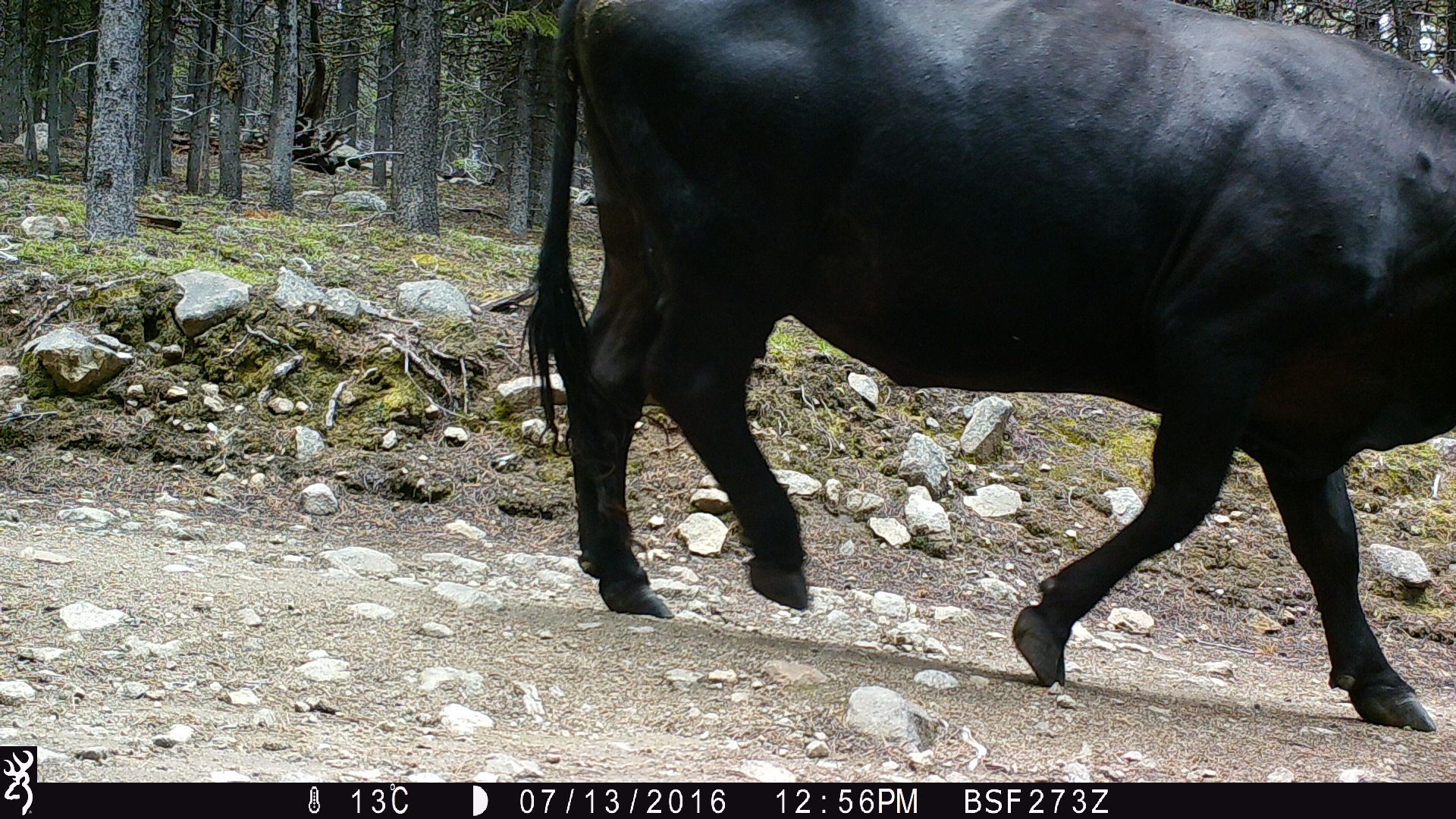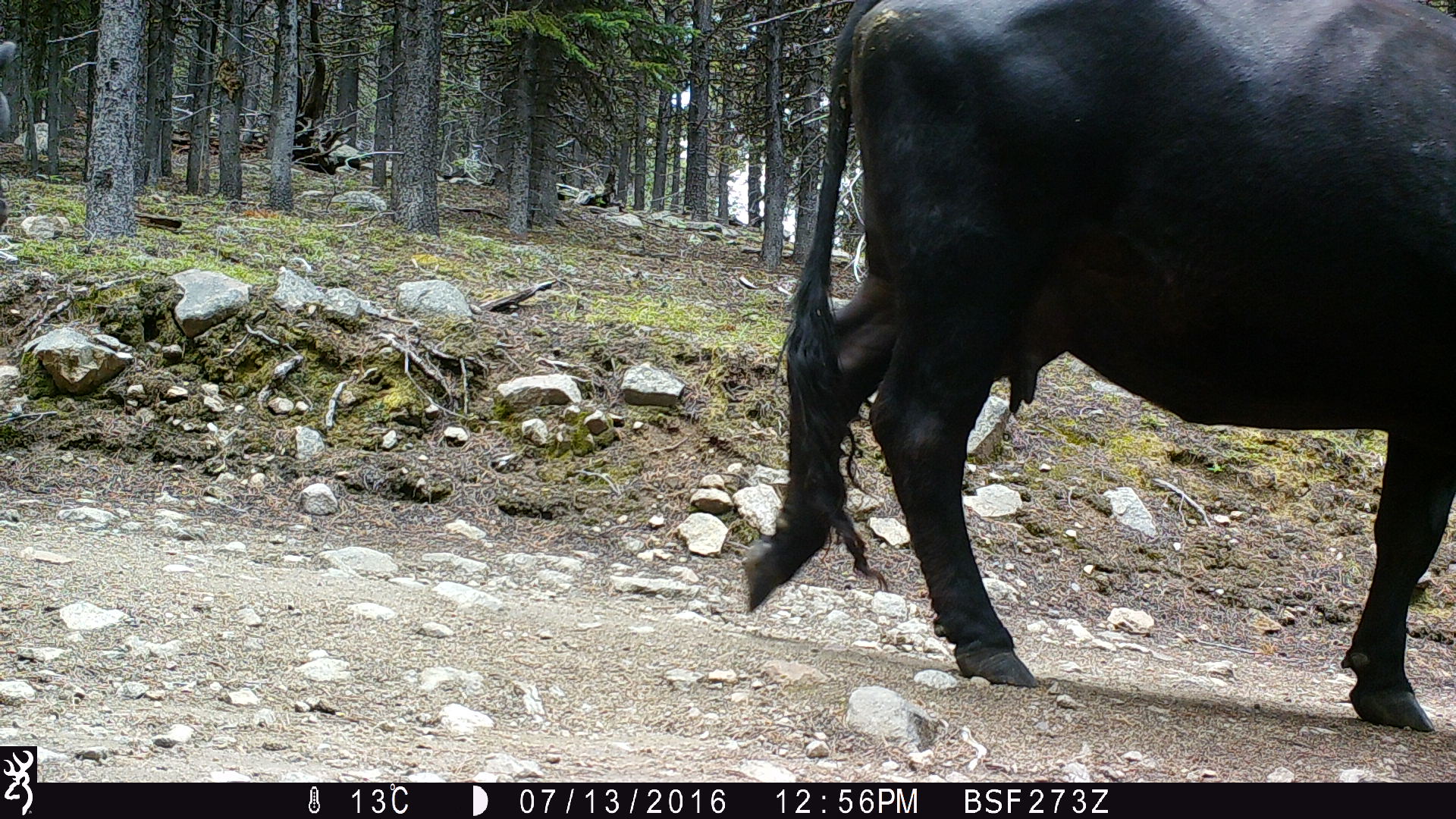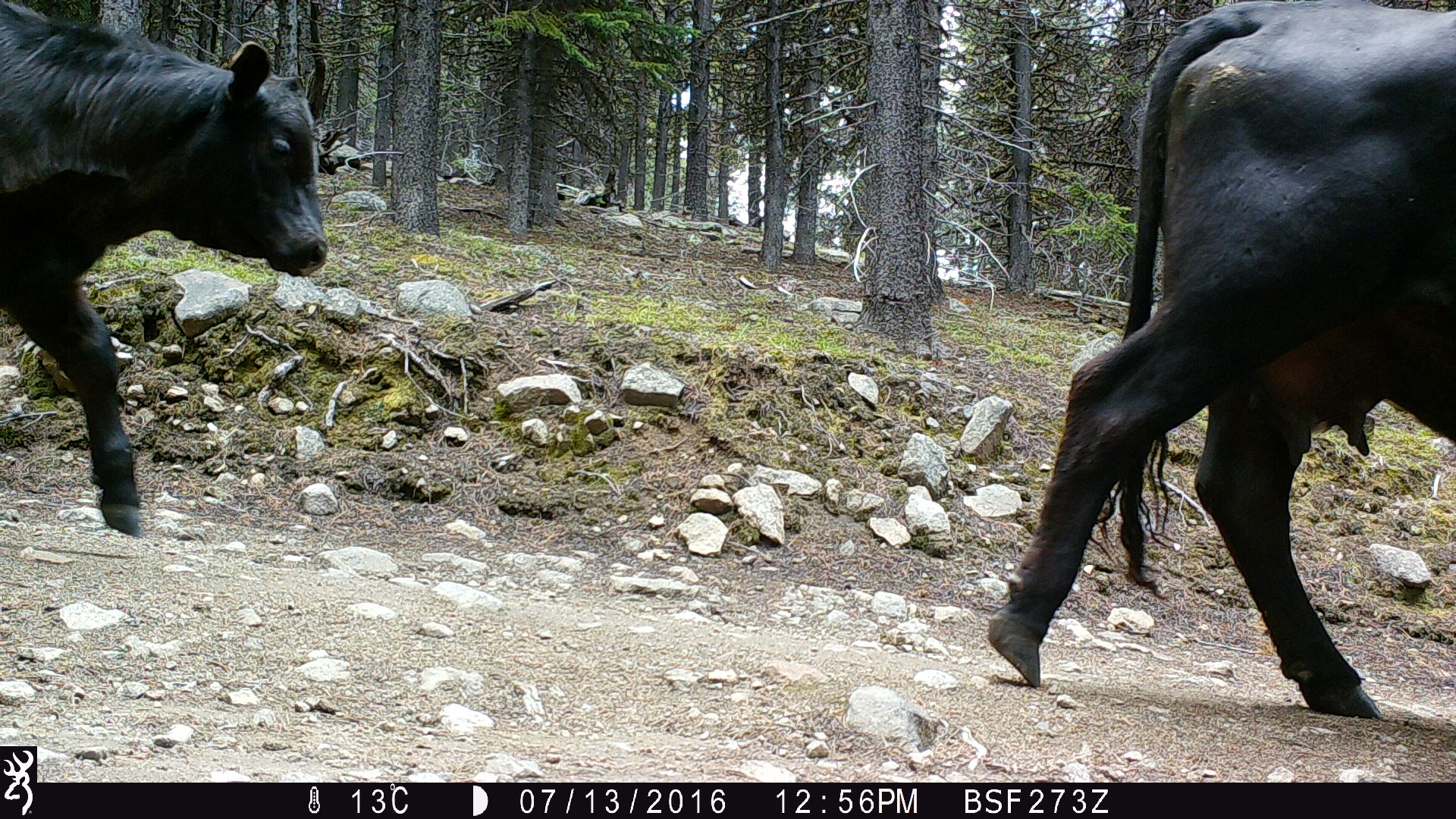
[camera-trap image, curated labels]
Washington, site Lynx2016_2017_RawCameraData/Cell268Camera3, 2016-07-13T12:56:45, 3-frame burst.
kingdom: Animalia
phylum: Chordata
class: Mammalia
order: Artiodactyla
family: Bovidae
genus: Bos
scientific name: Bos taurus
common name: domestic cattle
Domestic cattle (Bos taurus). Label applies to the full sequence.